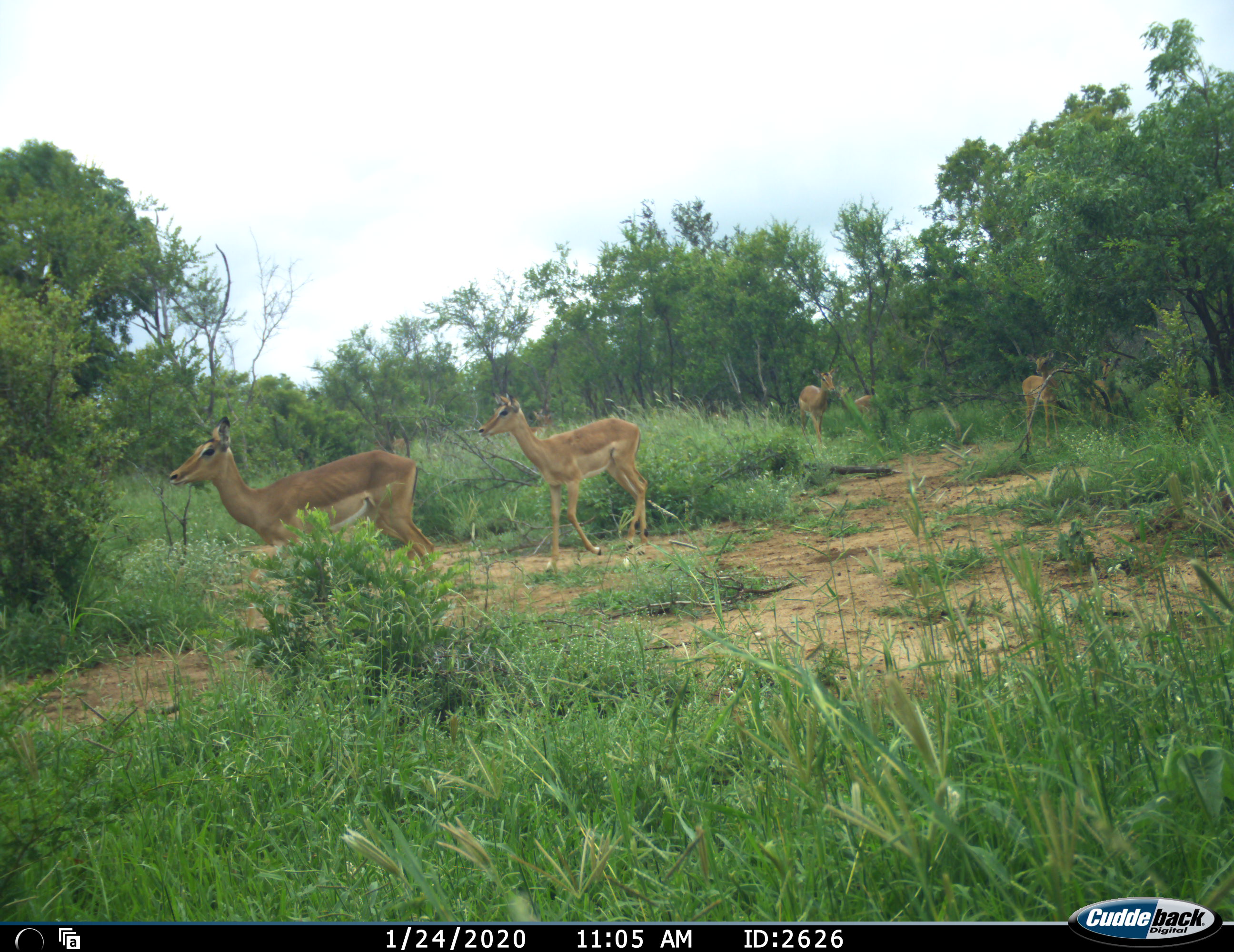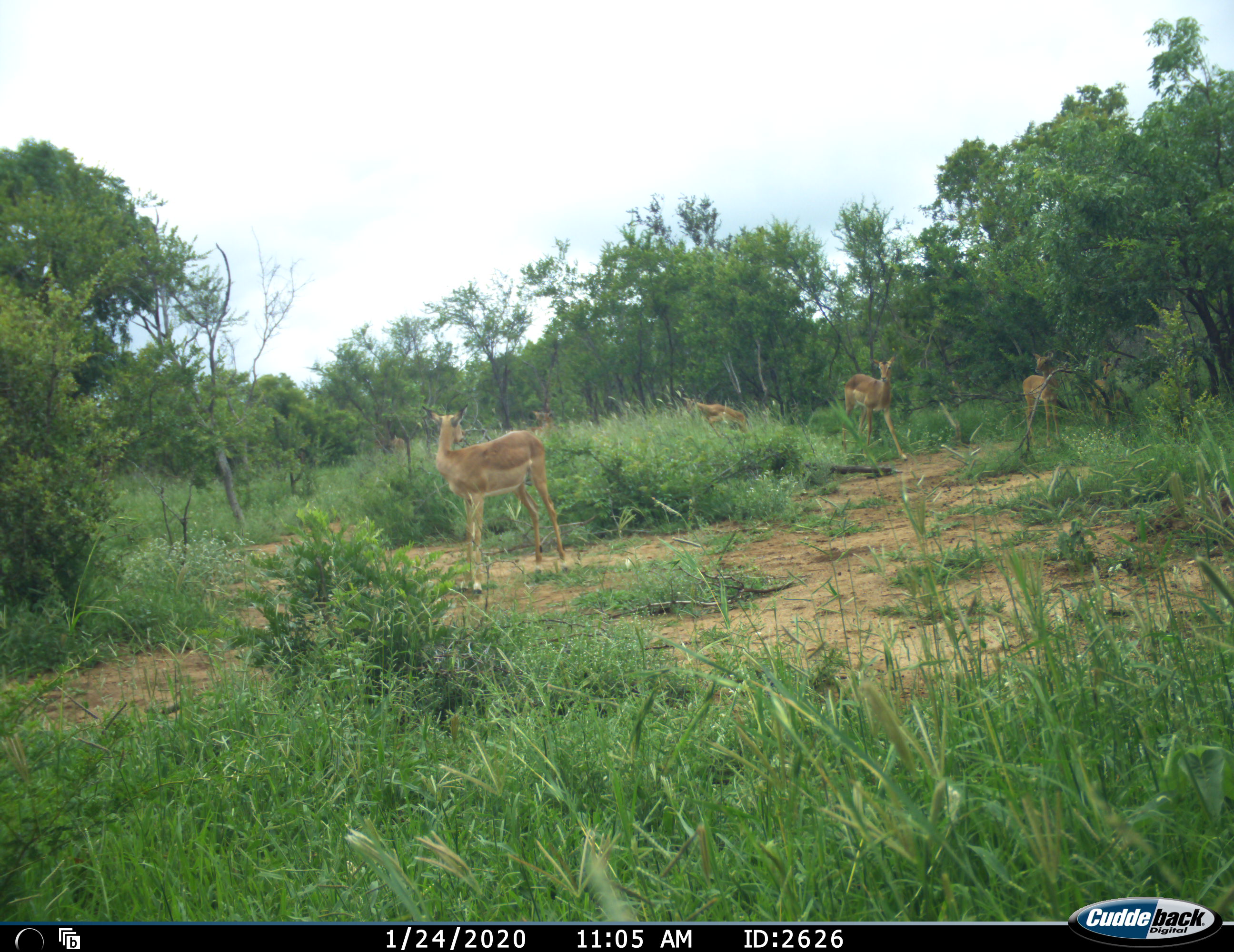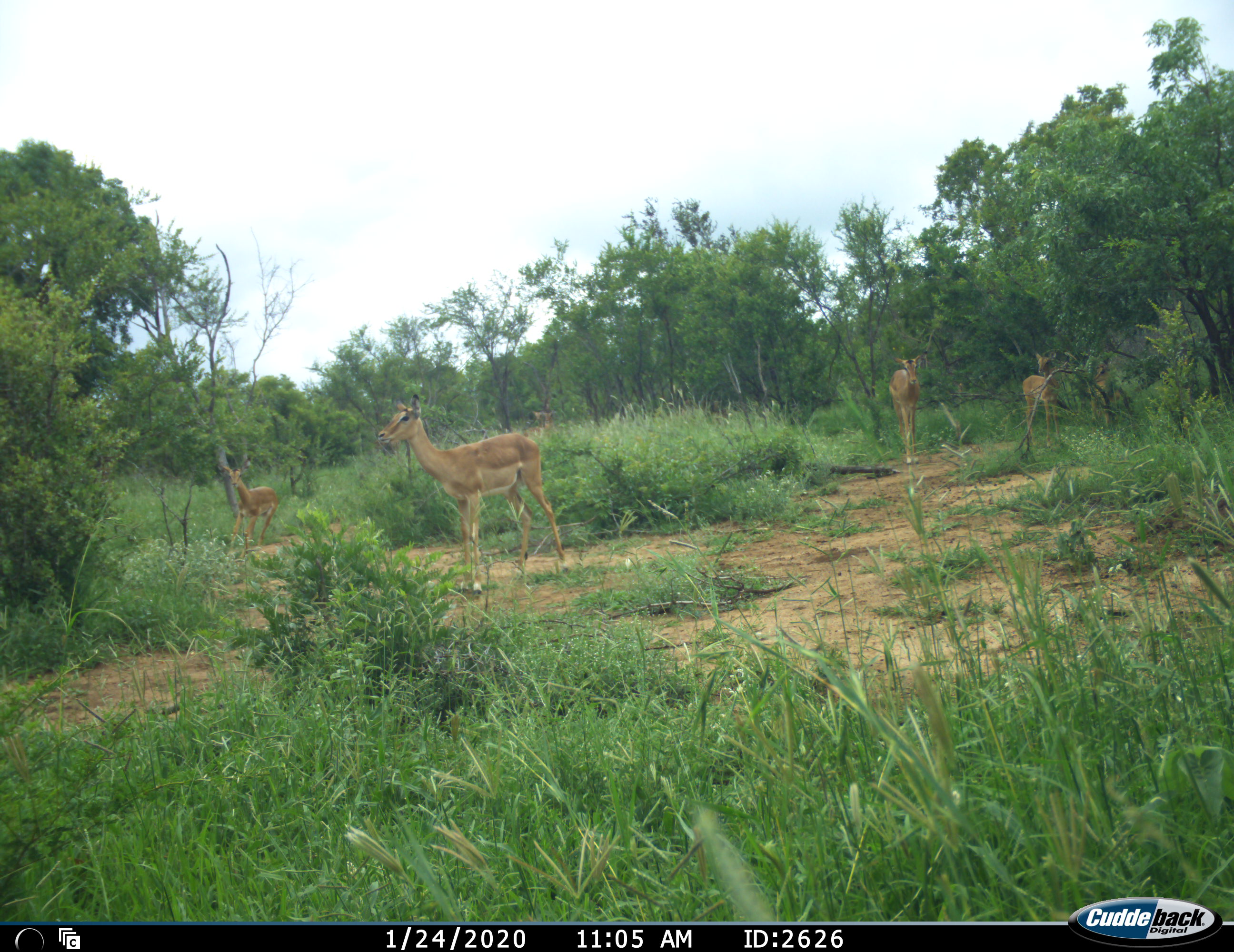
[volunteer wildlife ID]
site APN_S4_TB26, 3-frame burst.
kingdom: Animalia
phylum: Chordata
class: Mammalia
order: Artiodactyla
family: Bovidae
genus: Aepyceros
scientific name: Aepyceros melampus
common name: impala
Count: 7.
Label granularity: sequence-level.